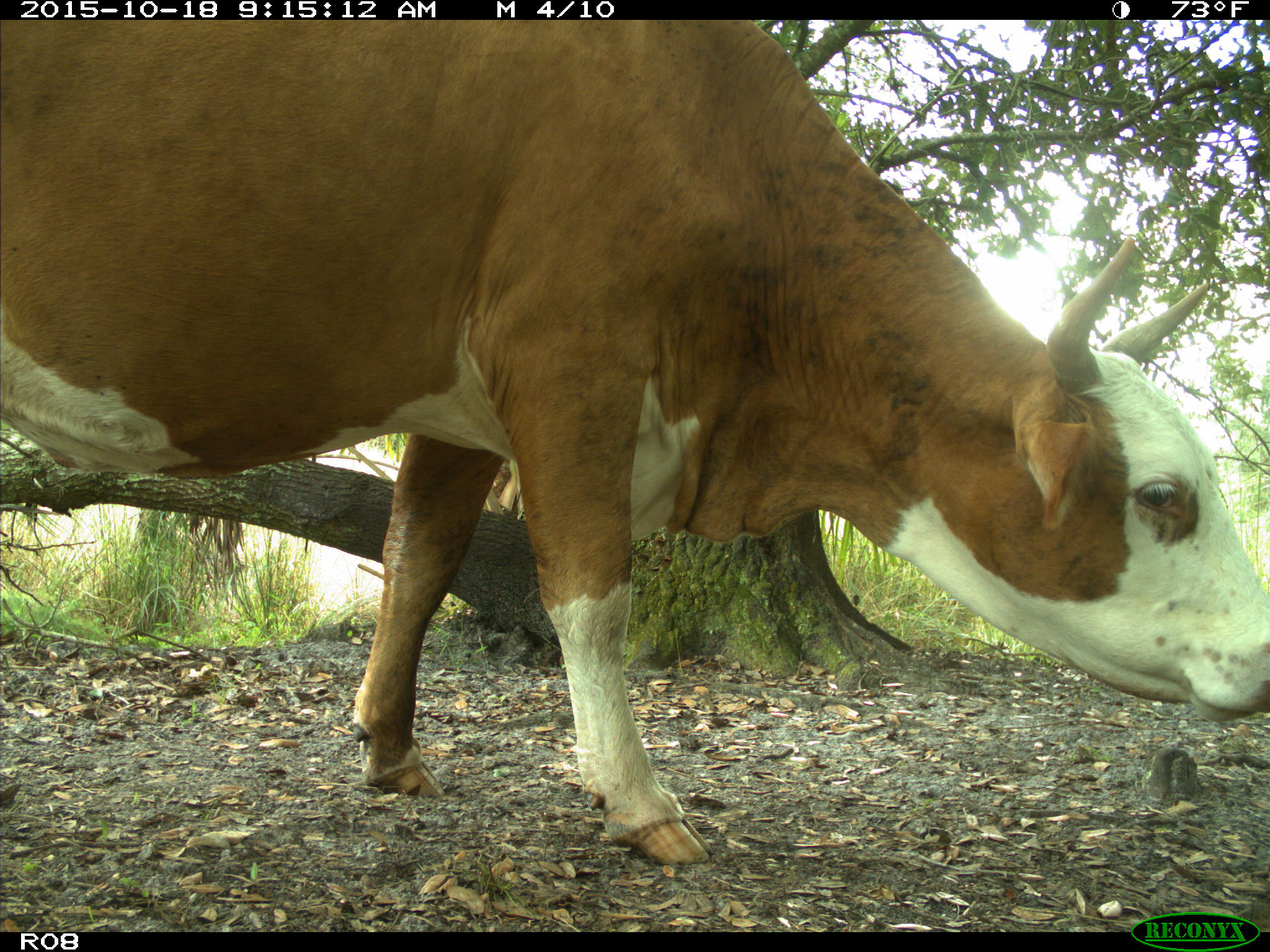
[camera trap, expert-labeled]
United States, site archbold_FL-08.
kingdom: Animalia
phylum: Chordata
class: Mammalia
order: Artiodactyla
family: Bovidae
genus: Bos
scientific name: Bos taurus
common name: domestic cow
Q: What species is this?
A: Bos taurus (domestic cow).